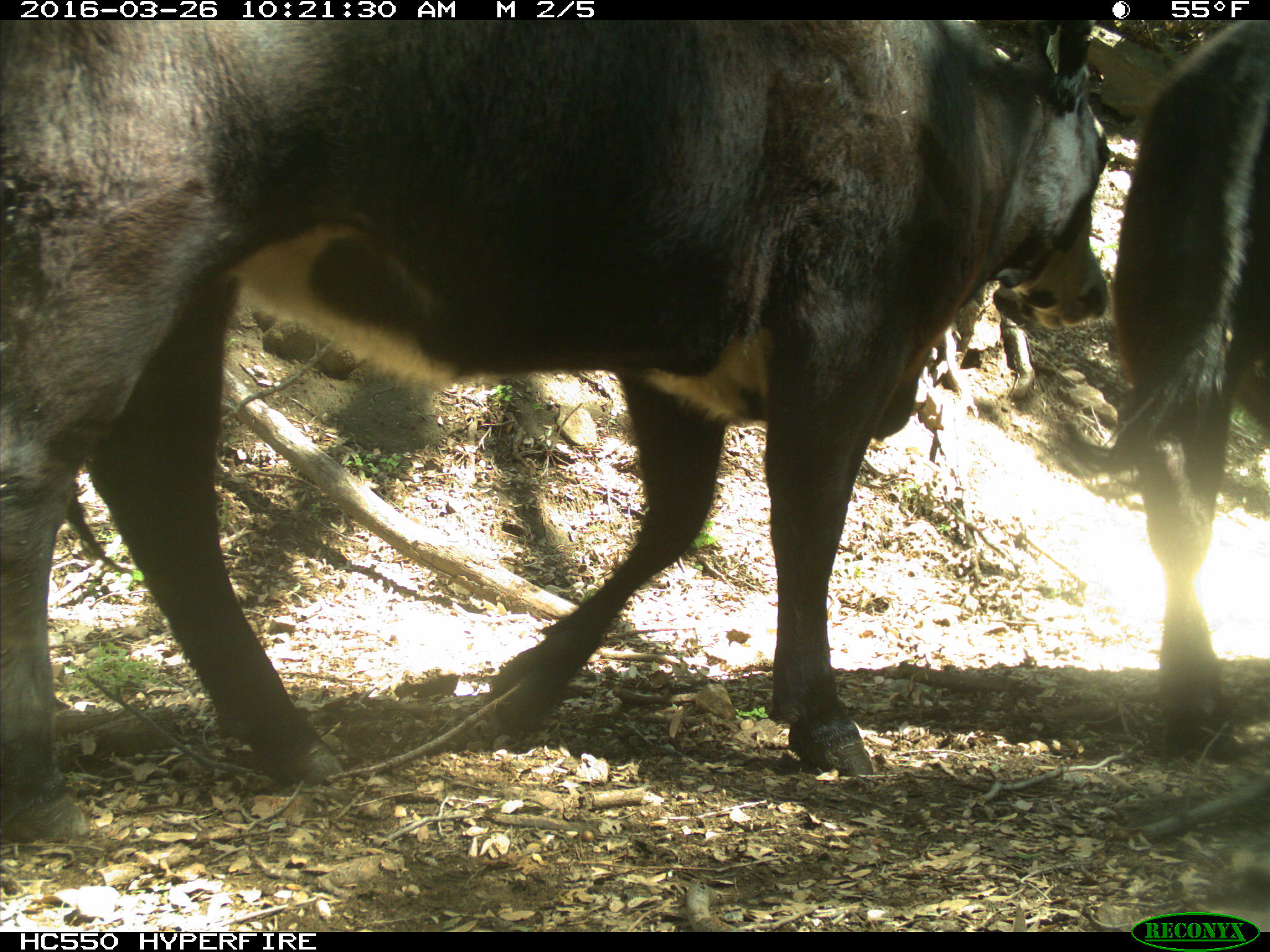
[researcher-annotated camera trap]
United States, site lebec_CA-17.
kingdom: Animalia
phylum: Chordata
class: Mammalia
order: Artiodactyla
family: Bovidae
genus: Bos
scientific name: Bos taurus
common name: domestic cow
Bos taurus (domestic cow).